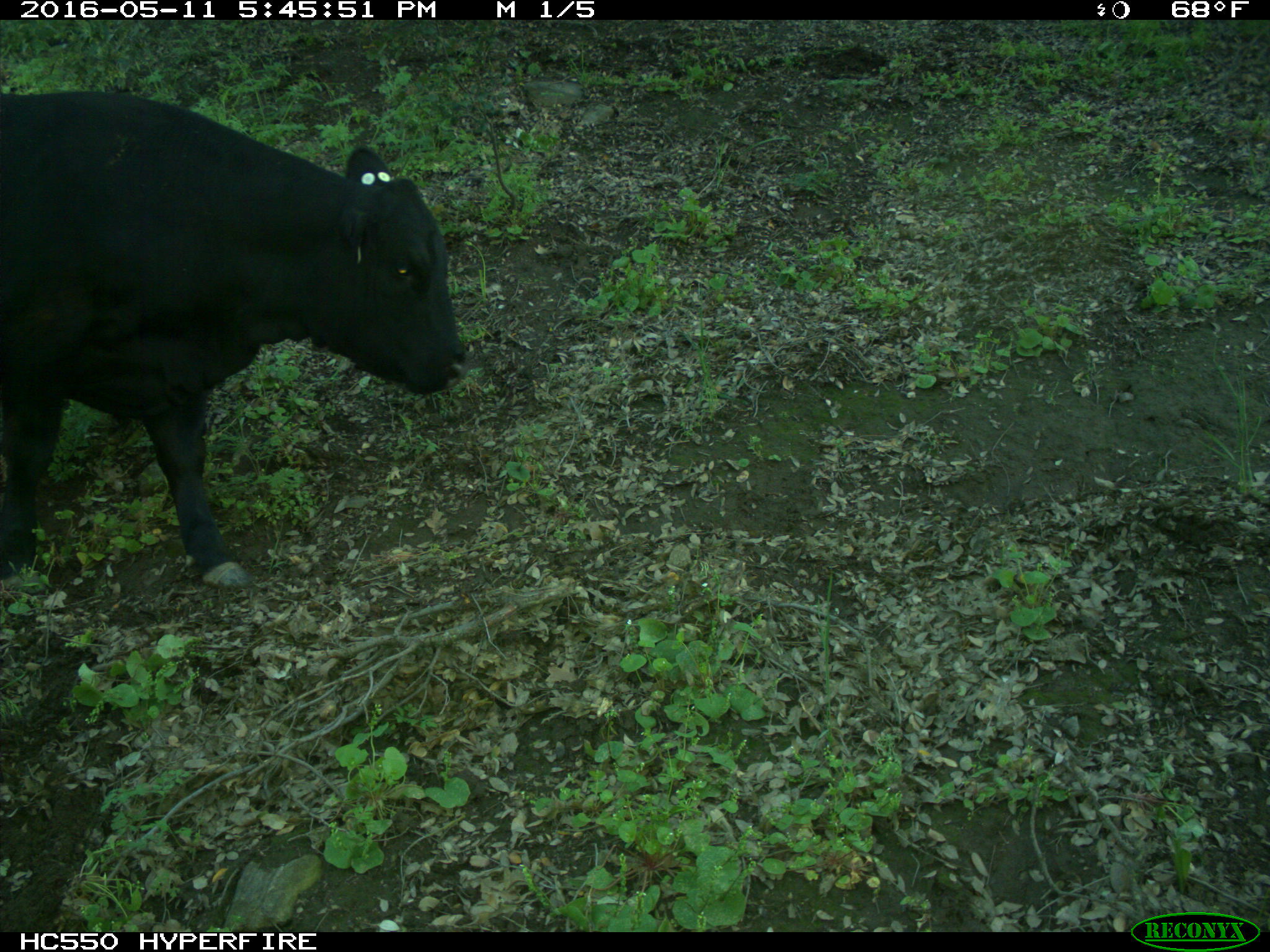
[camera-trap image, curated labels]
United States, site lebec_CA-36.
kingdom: Animalia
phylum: Chordata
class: Mammalia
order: Artiodactyla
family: Bovidae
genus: Bos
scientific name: Bos taurus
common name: domestic cow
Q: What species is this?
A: Bos taurus (domestic cow).